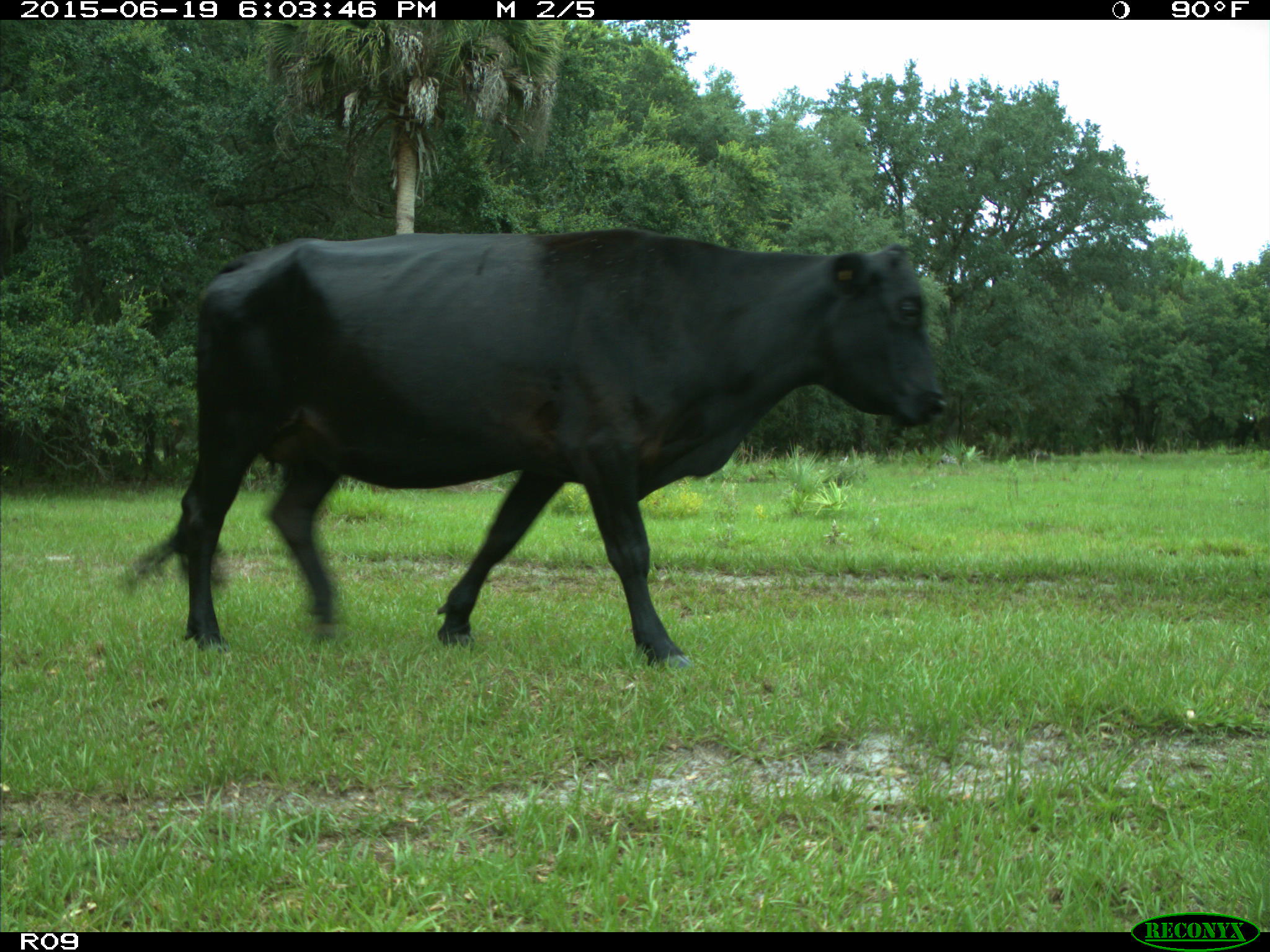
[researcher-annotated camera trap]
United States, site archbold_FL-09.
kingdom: Animalia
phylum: Chordata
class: Mammalia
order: Artiodactyla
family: Bovidae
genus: Bos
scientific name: Bos taurus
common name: domestic cow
Bos taurus (domestic cow).